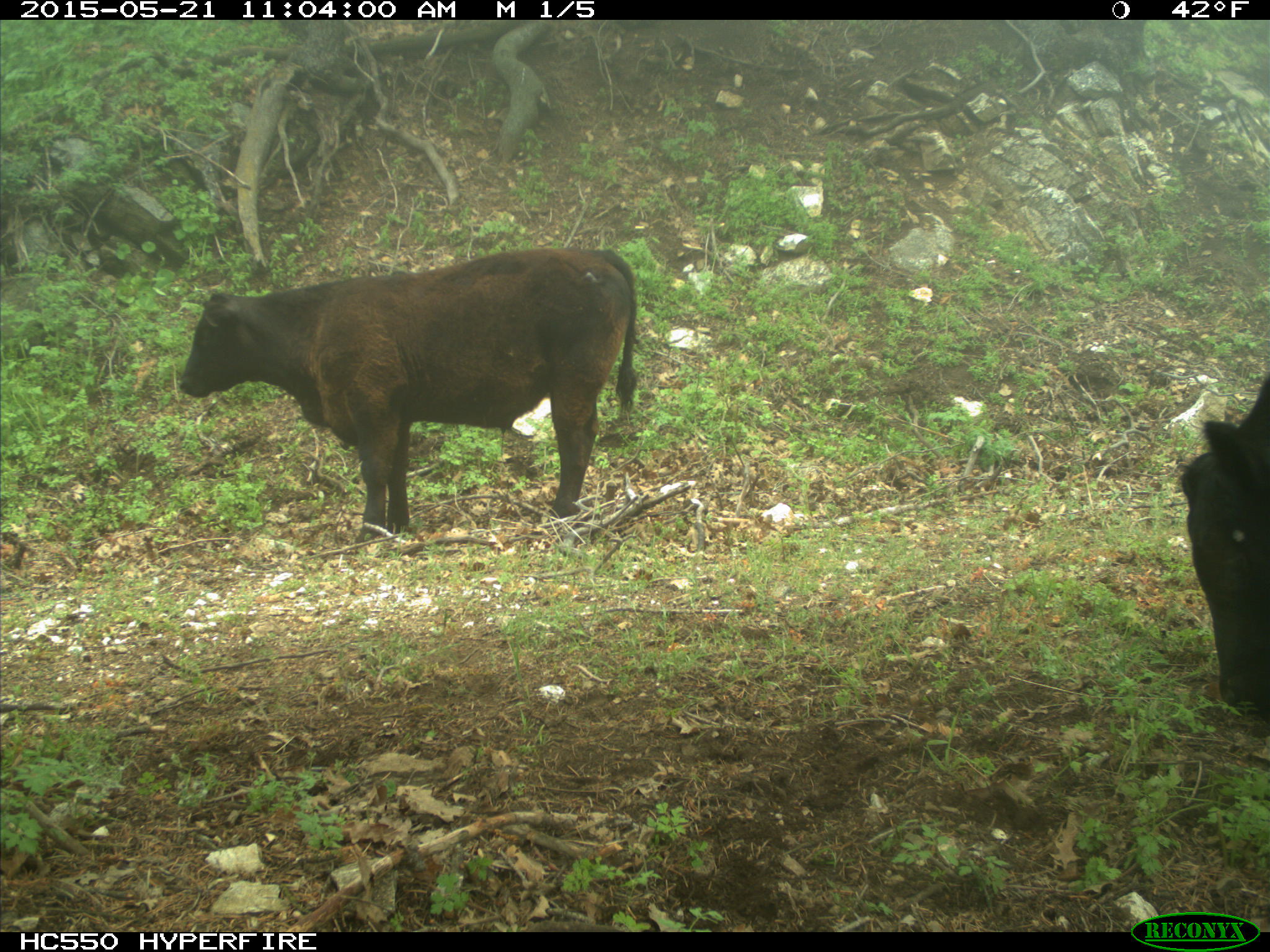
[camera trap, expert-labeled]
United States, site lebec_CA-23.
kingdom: Animalia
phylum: Chordata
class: Mammalia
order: Artiodactyla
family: Bovidae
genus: Bos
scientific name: Bos taurus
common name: domestic cow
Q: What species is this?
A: Bos taurus (domestic cow).